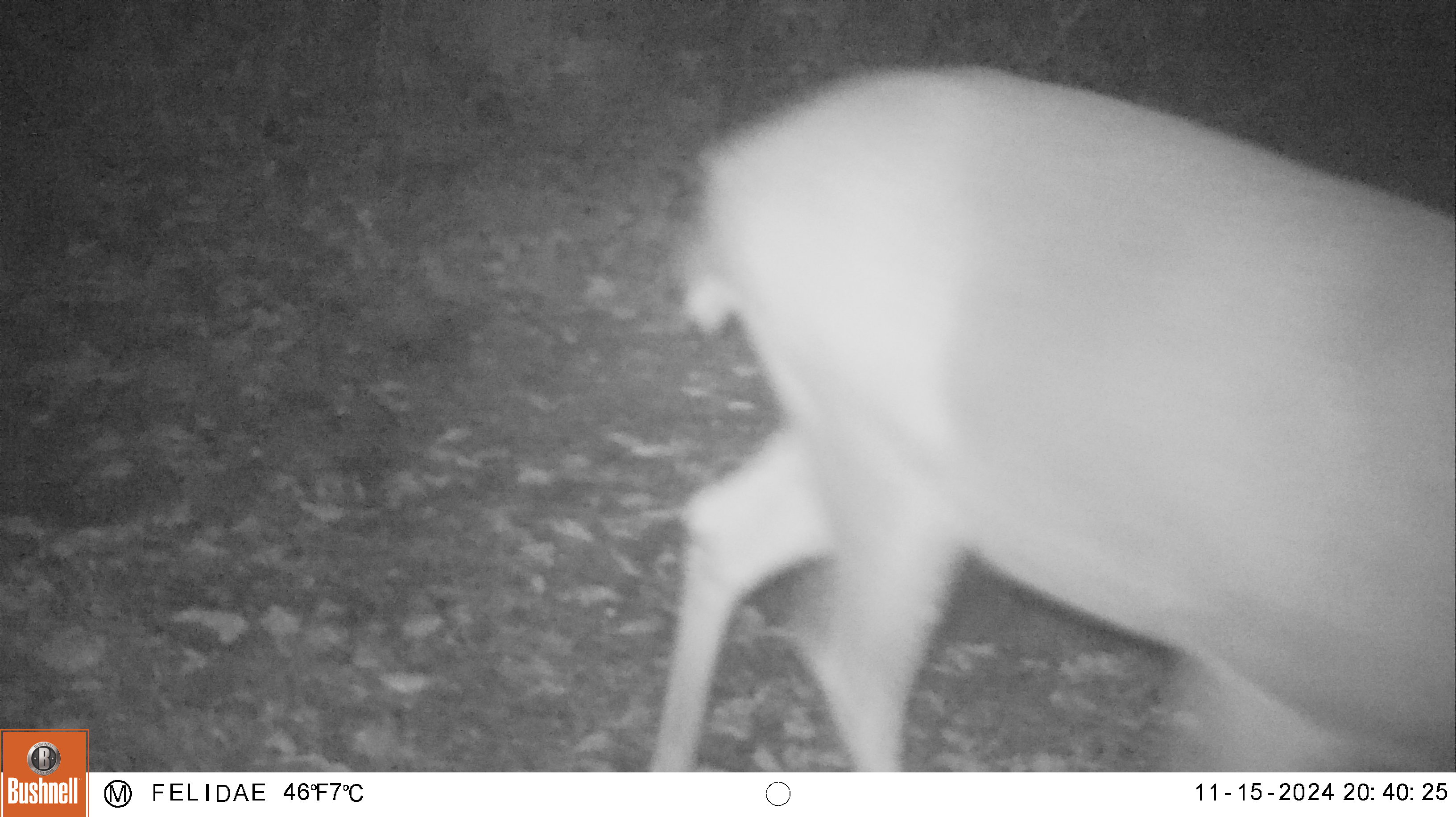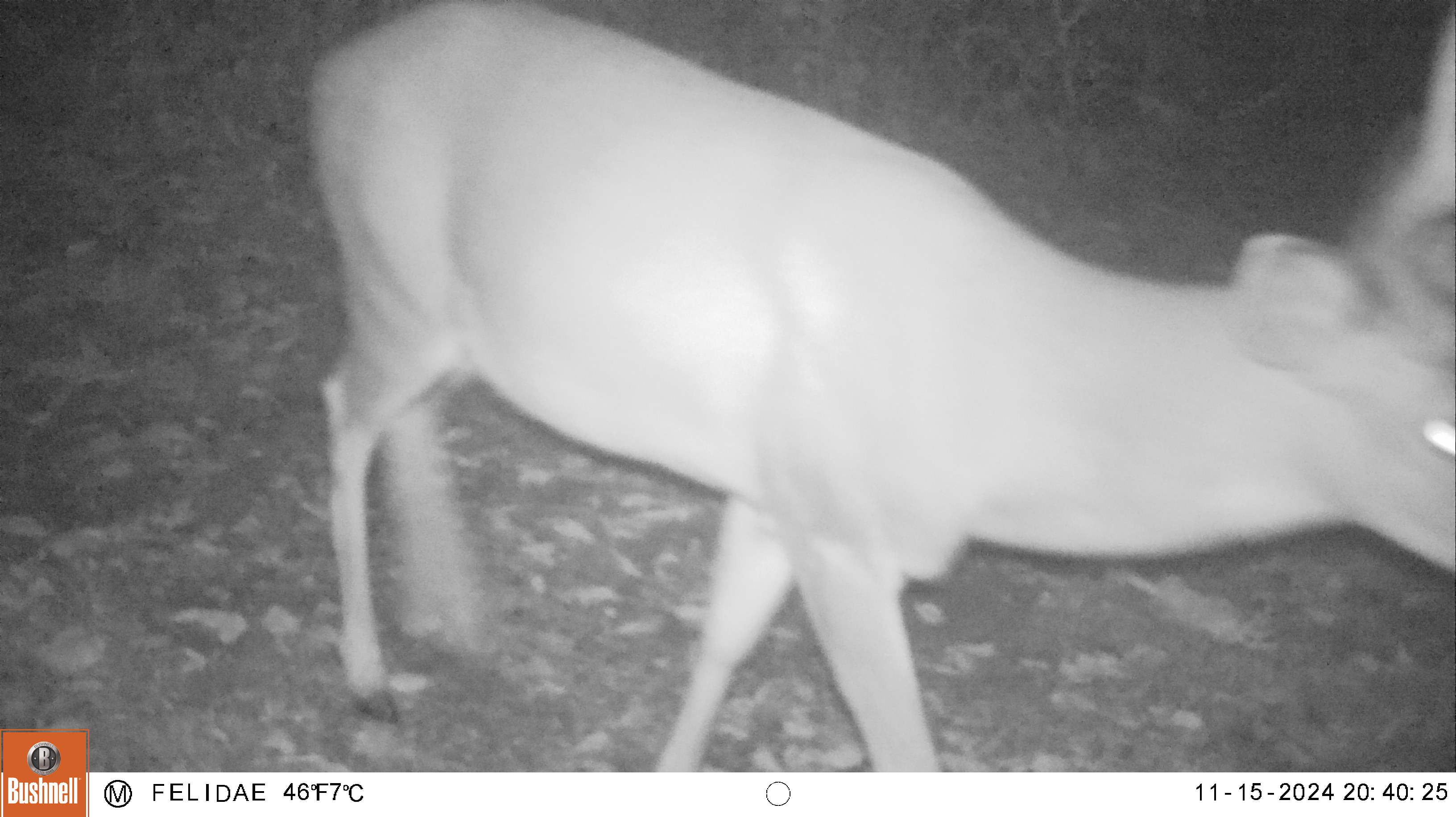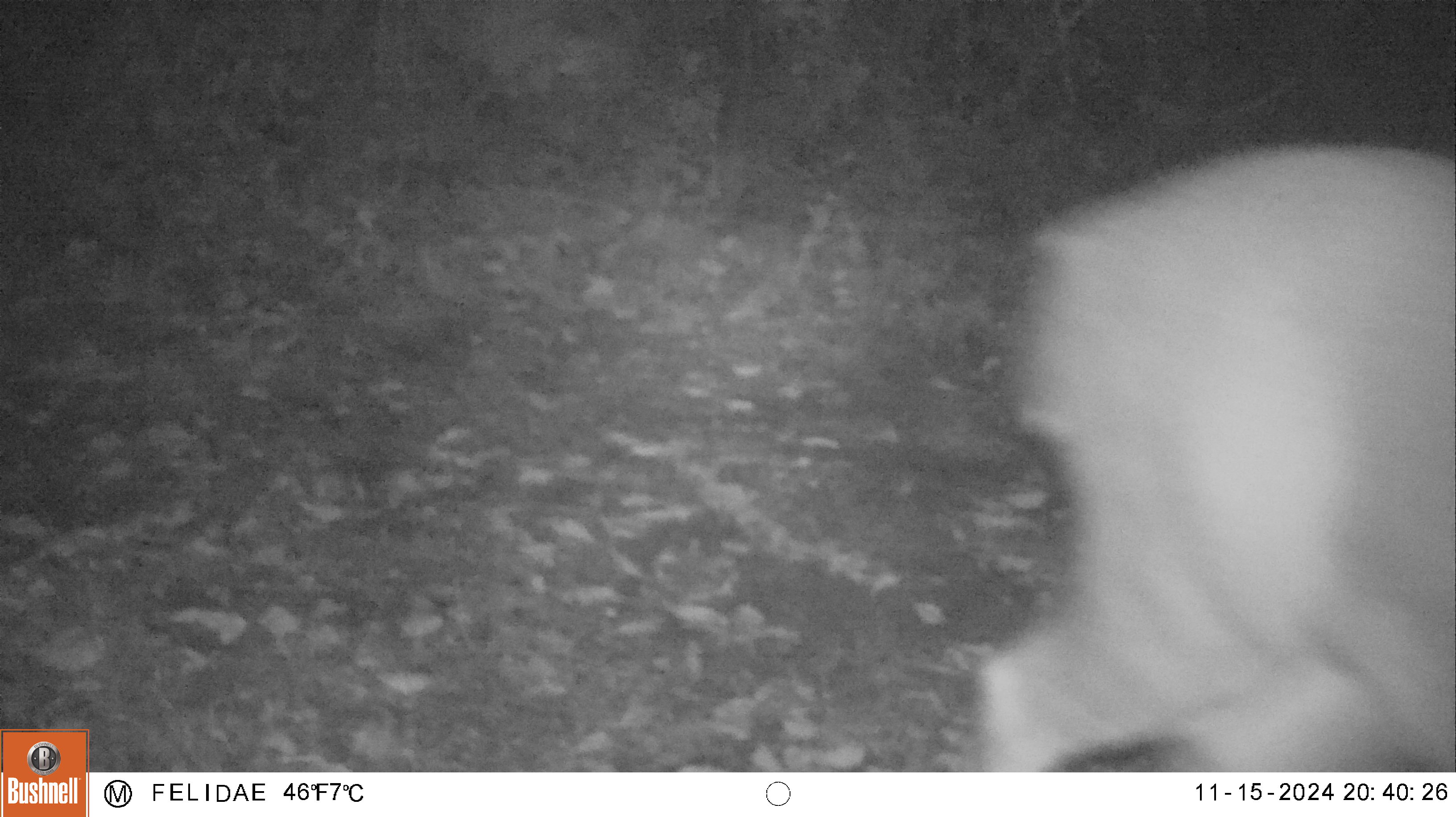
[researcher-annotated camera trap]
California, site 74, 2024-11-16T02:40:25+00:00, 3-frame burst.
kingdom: Animalia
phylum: Chordata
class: Mammalia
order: Artiodactyla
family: Cervidae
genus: Odocoileus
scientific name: Odocoileus hemionus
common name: mule deer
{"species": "mule deer (Odocoileus hemionus)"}